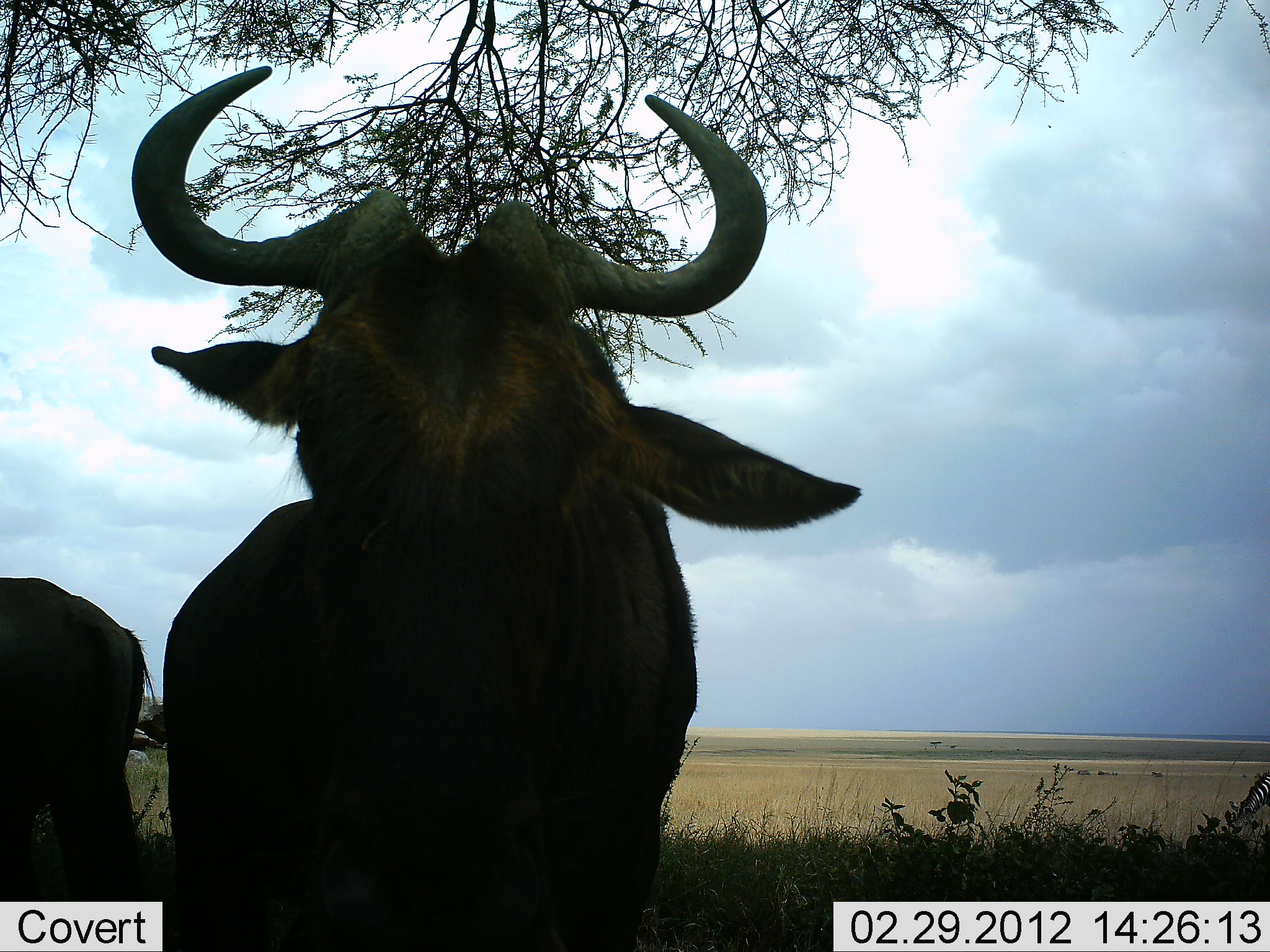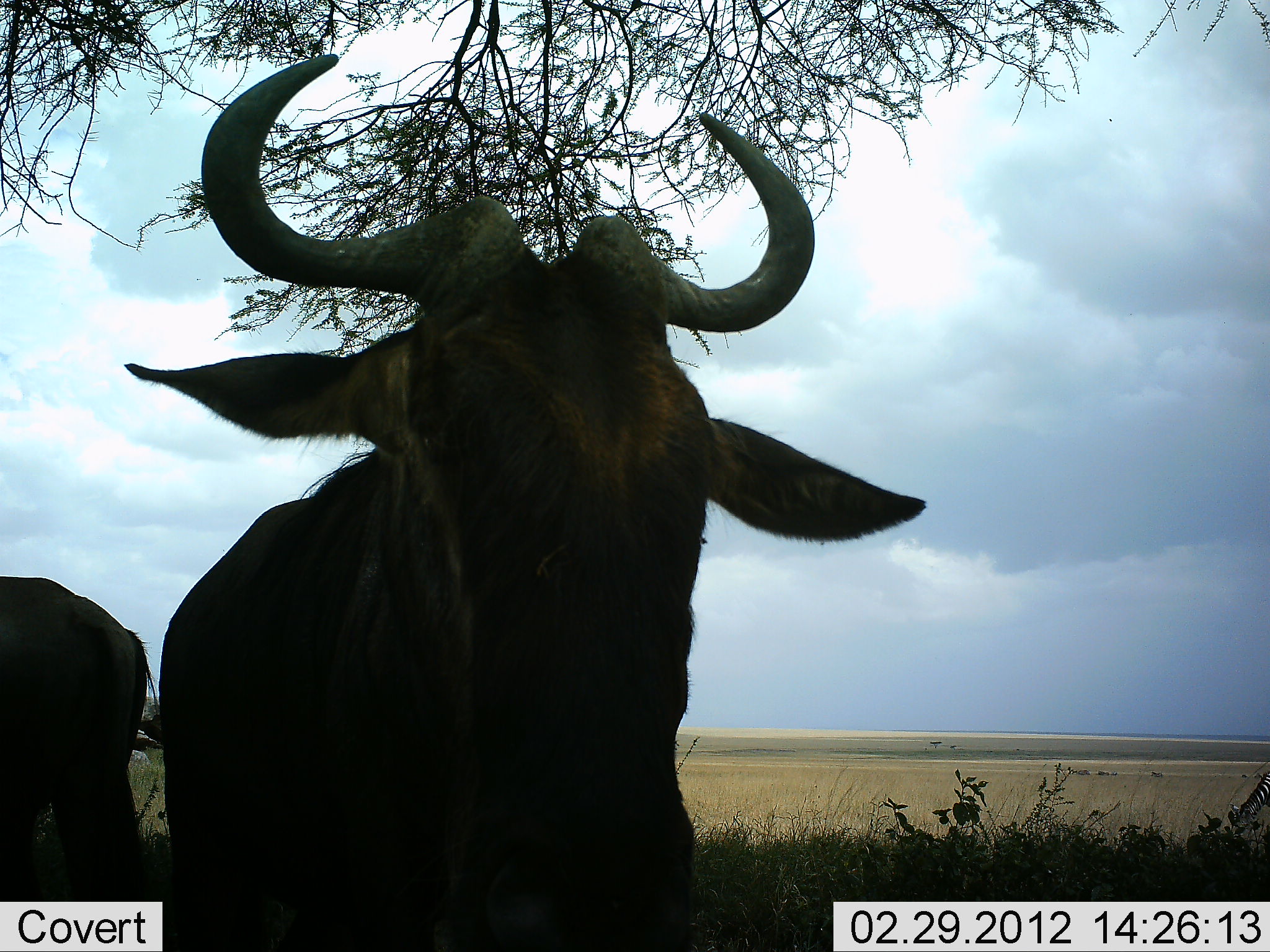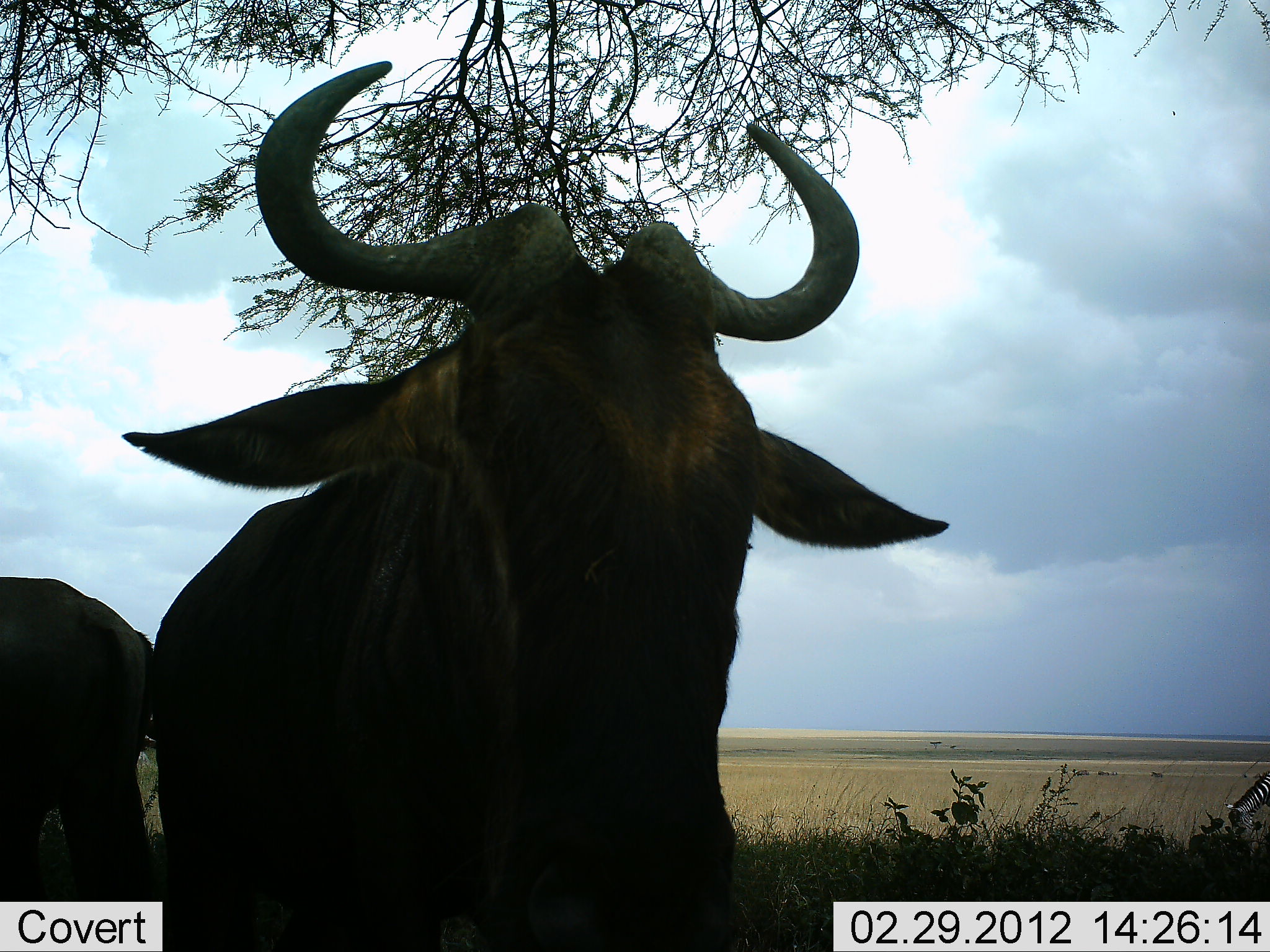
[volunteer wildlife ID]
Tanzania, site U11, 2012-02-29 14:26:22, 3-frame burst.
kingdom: Animalia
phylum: Chordata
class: Mammalia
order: Artiodactyla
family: Bovidae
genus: Connochaetes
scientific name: Connochaetes taurinus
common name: blue wildebeest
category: wildebeest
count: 2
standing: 94%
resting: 0%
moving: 6%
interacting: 0%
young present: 0%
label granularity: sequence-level